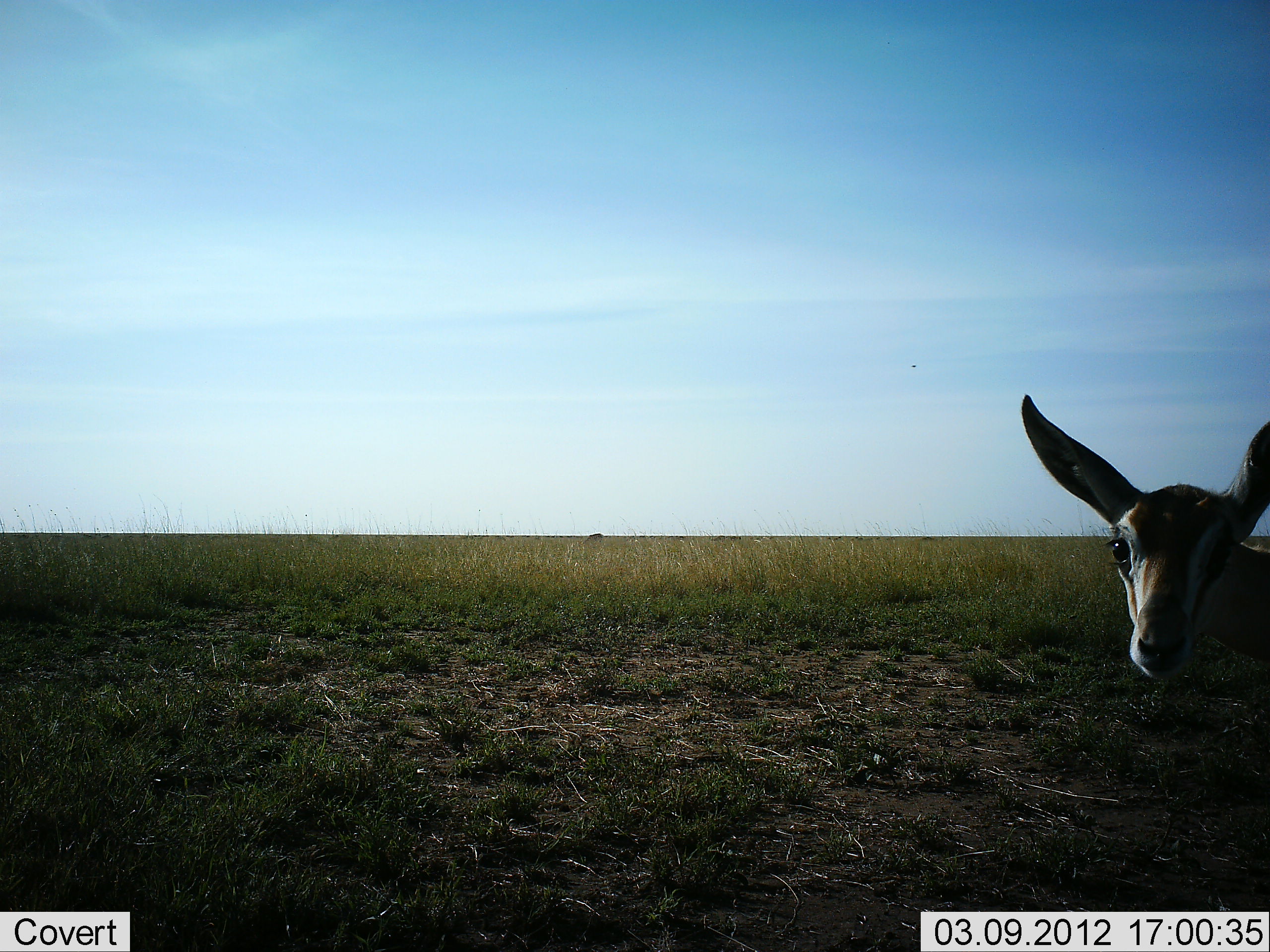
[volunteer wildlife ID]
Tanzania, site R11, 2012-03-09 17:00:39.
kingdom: Animalia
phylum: Chordata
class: Mammalia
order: Artiodactyla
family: Bovidae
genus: Nanger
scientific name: Nanger granti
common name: grant's gazelle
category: gazellegrants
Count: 1.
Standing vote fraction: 88%.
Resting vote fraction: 0%.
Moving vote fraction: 6%.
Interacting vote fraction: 12%.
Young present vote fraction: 6%.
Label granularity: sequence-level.